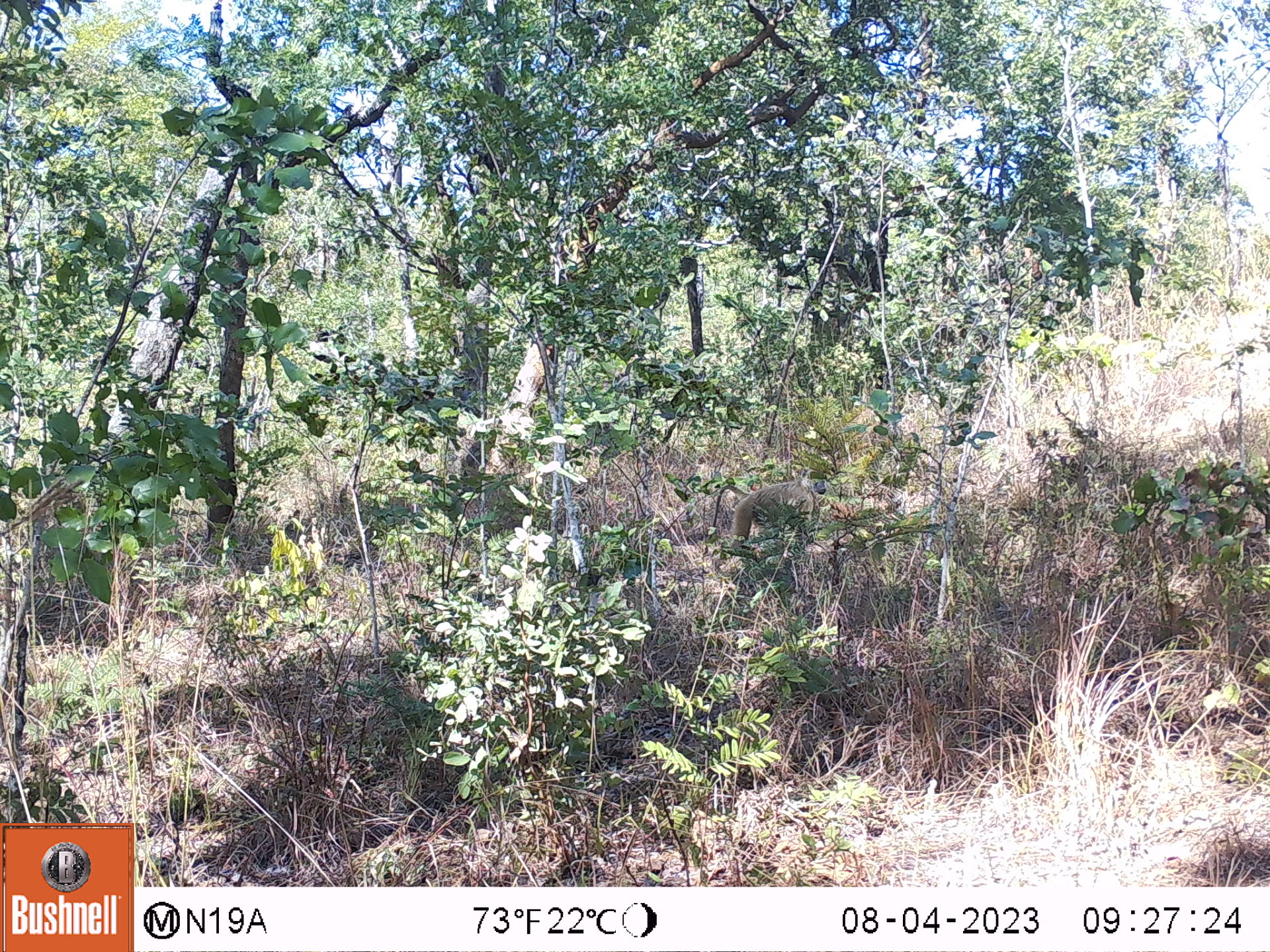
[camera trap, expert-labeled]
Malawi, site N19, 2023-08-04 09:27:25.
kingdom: Animalia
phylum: Chordata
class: Mammalia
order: Primates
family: Cercopithecidae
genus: Papio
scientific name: Papio cynocephalus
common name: yellow baboon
Yellow baboon (Papio cynocephalus), count 1.